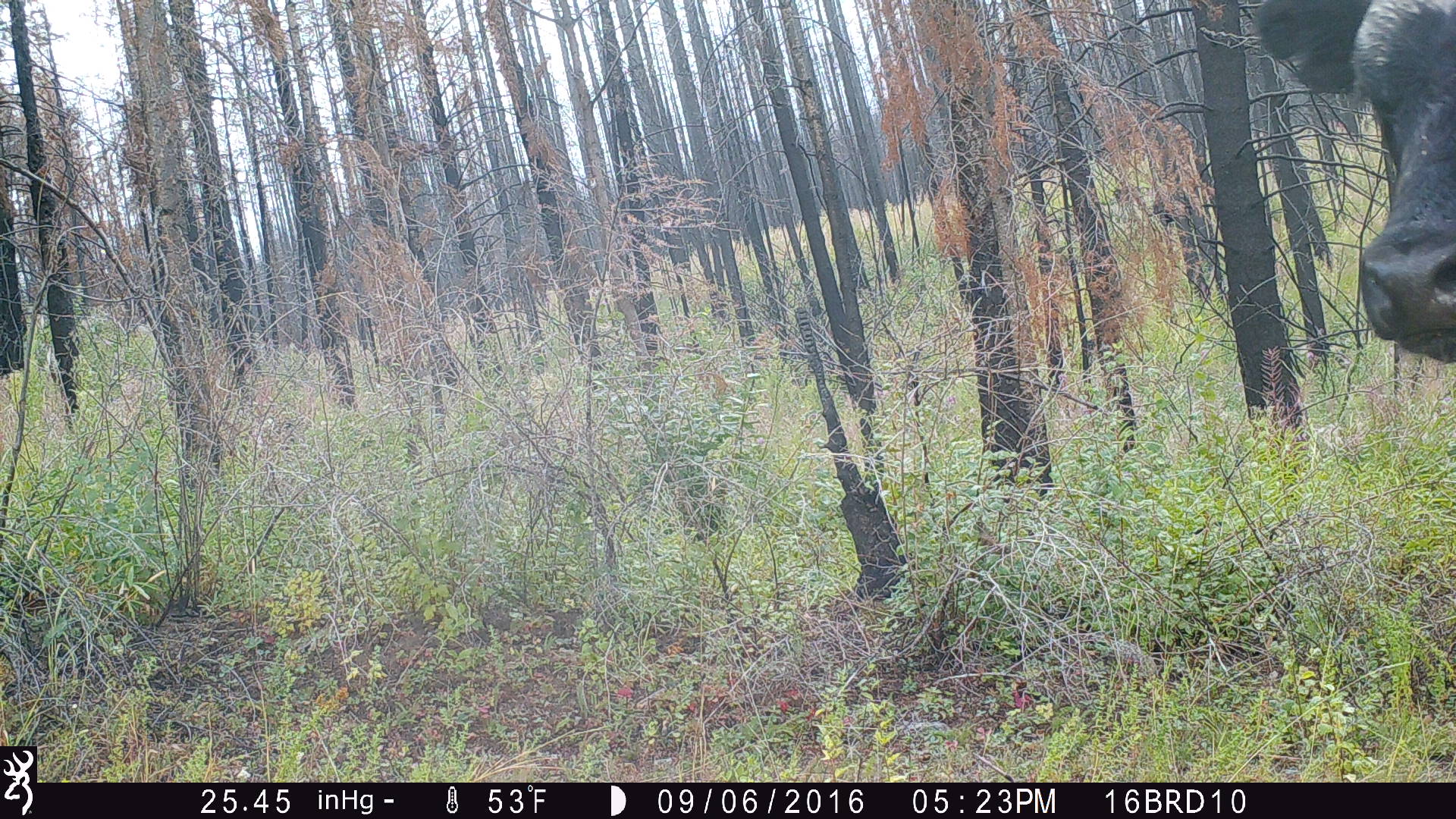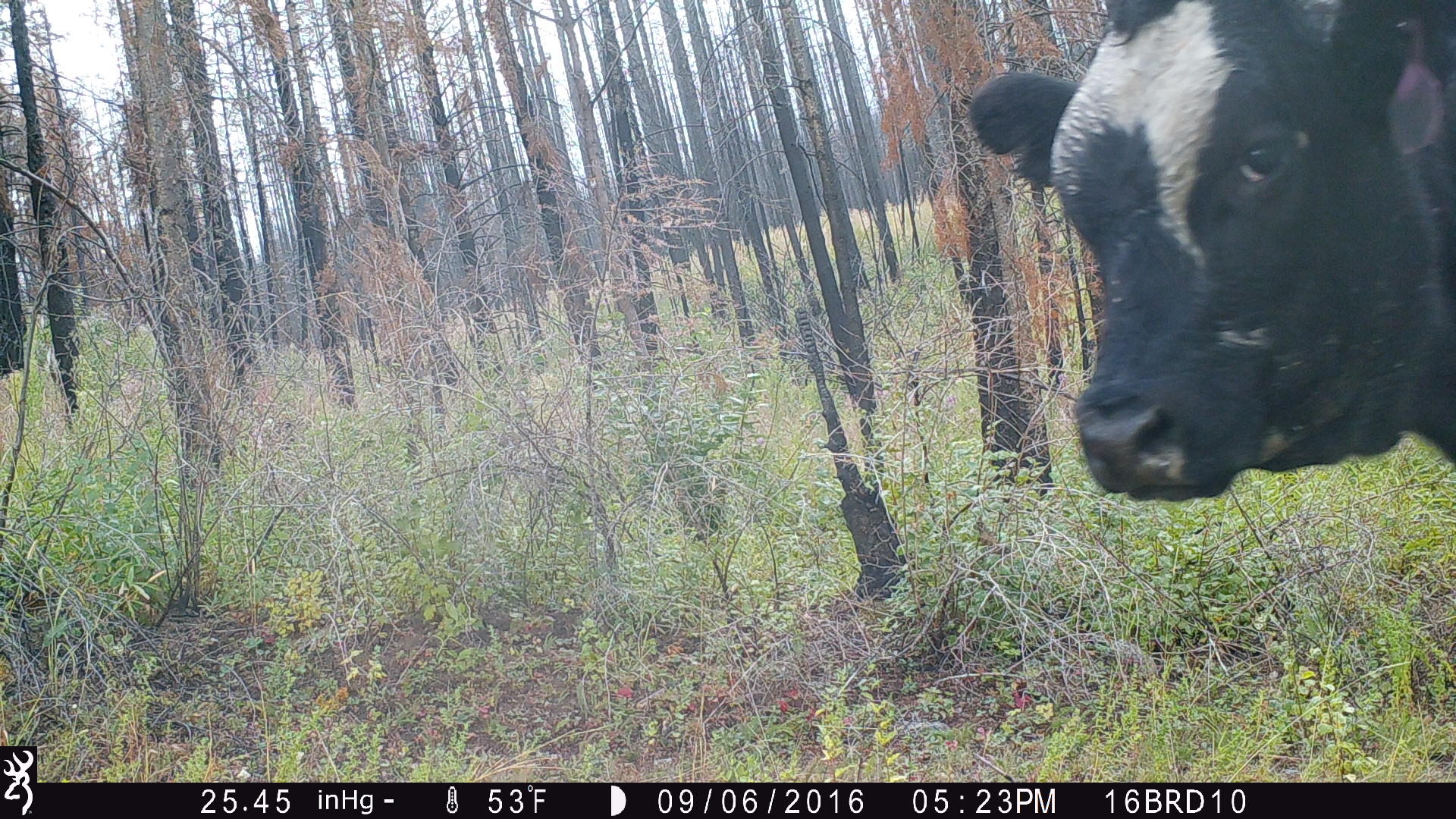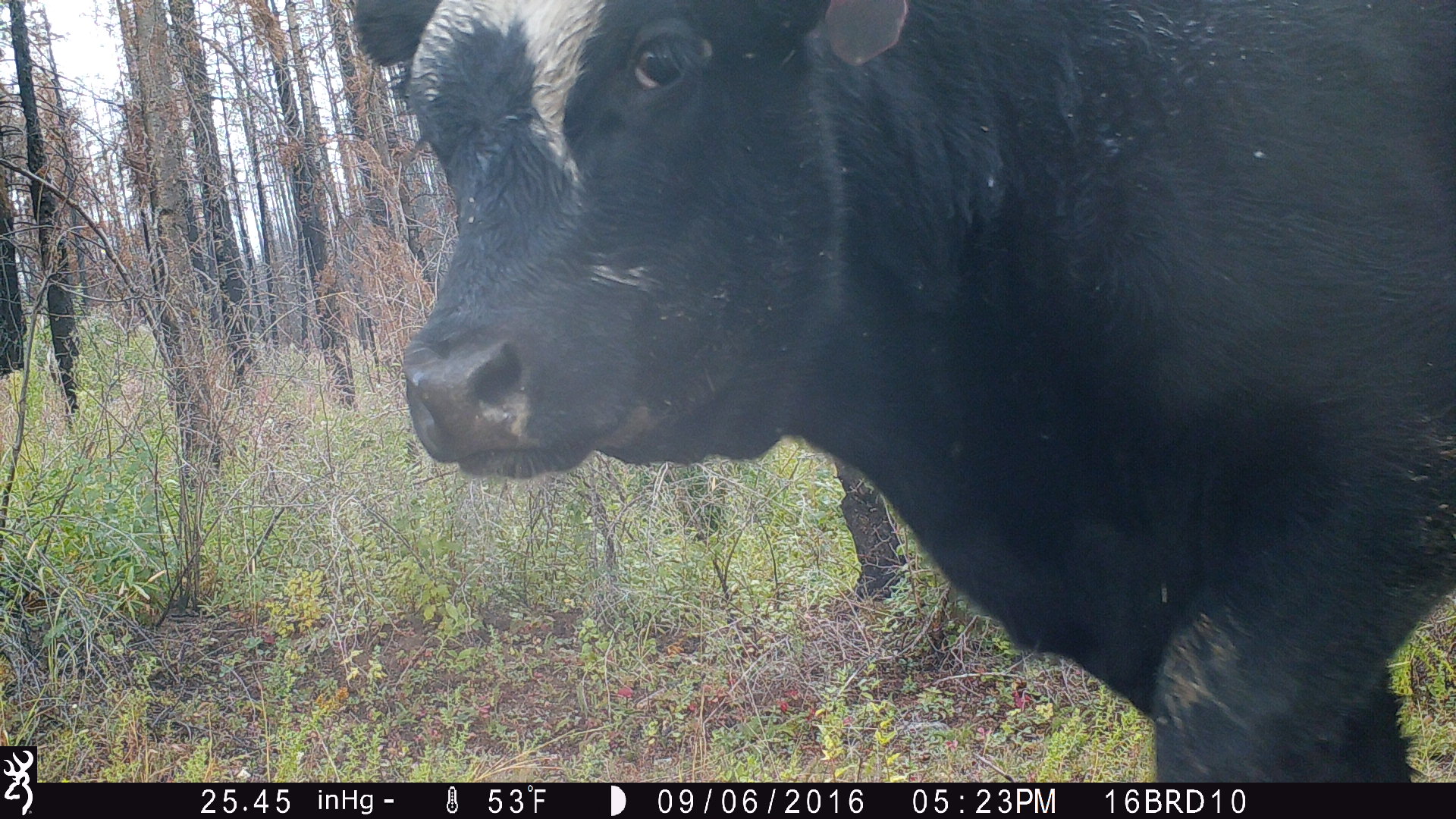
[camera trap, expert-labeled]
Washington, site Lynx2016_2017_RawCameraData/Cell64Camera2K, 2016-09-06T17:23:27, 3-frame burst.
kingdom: Animalia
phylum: Chordata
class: Mammalia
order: Artiodactyla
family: Bovidae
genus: Bos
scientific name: Bos taurus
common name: domestic cattle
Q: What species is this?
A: Domestic cattle (Bos taurus).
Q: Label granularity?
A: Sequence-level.